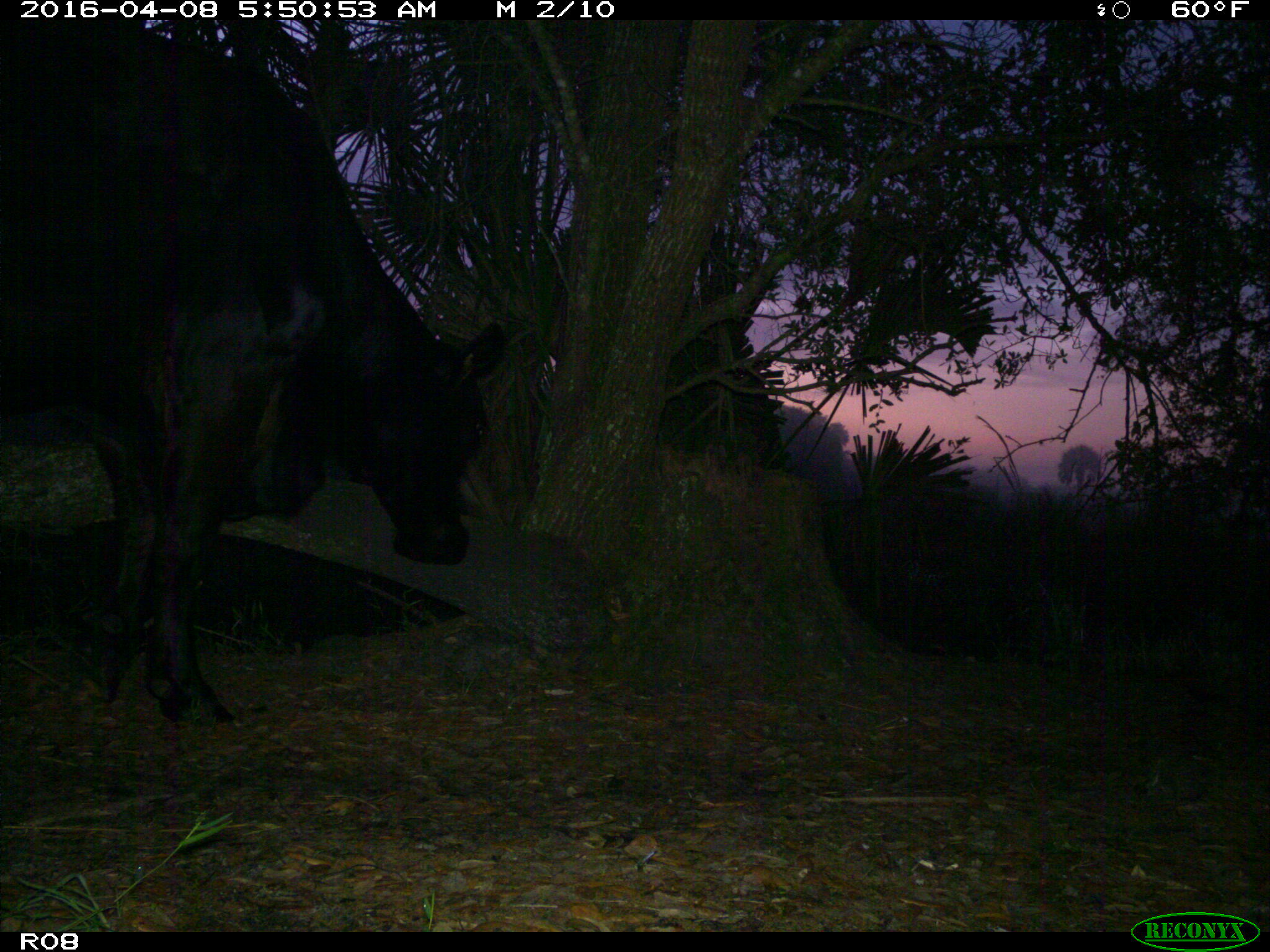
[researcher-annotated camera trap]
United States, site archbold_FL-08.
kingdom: Animalia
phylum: Chordata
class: Mammalia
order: Artiodactyla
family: Bovidae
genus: Bos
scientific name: Bos taurus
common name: domestic cow